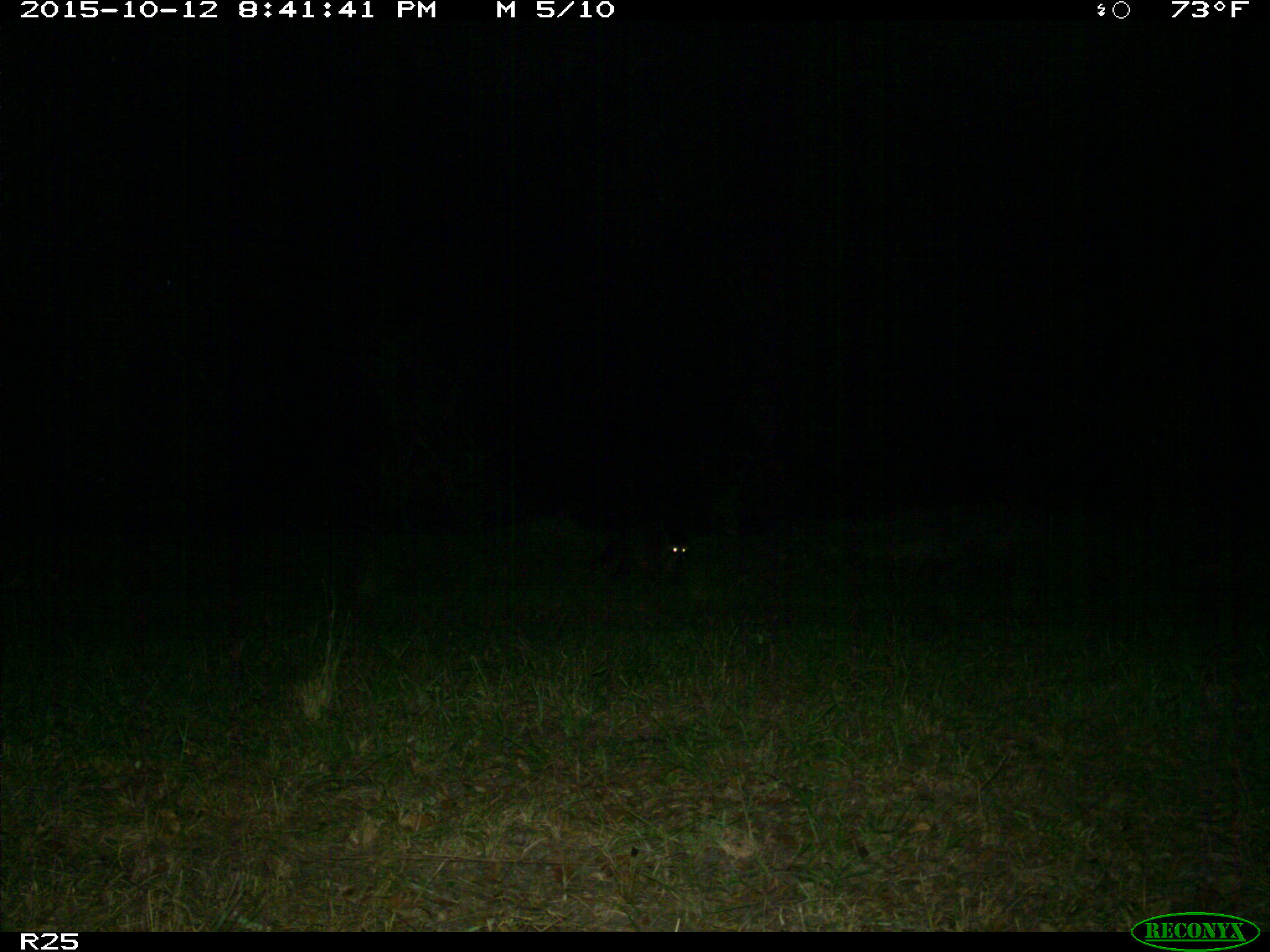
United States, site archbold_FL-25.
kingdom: Animalia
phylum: Chordata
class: Mammalia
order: Carnivora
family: Procyonidae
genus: Procyon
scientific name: Procyon lotor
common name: common raccoon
Procyon lotor (common raccoon).